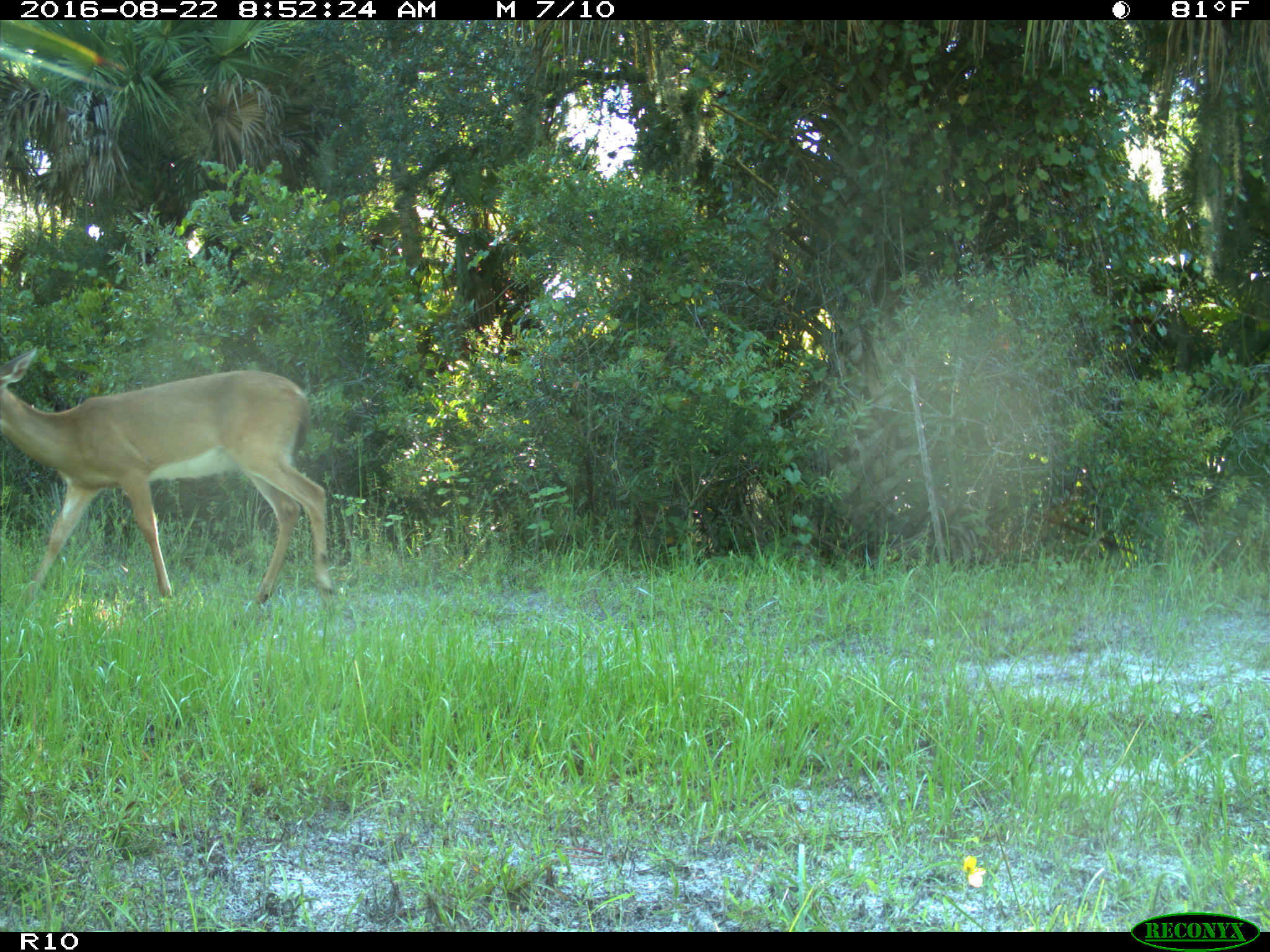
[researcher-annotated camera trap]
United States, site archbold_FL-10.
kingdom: Animalia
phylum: Chordata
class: Mammalia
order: Artiodactyla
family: Cervidae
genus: Odocoileus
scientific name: Odocoileus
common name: deer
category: unidentified deer